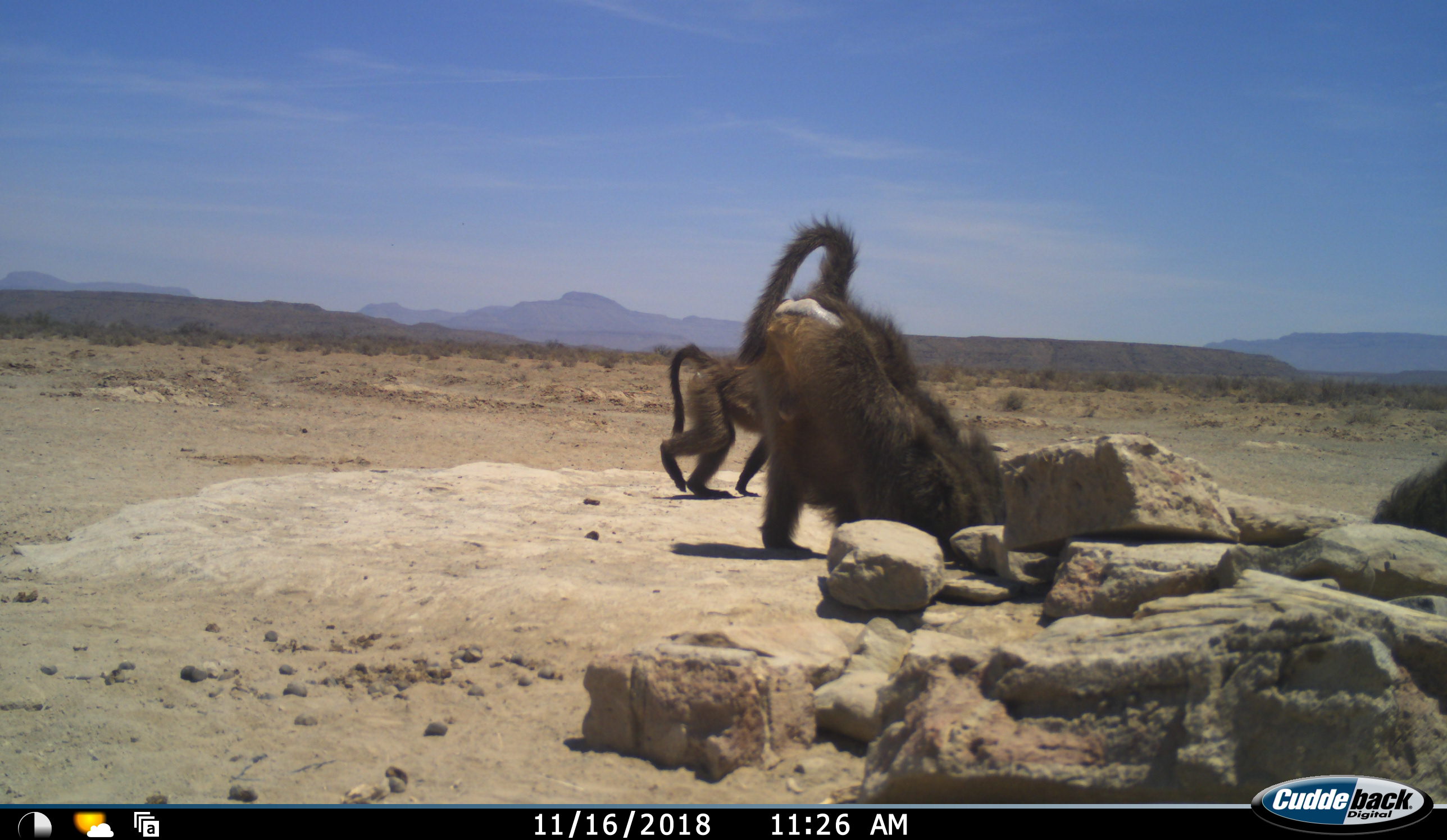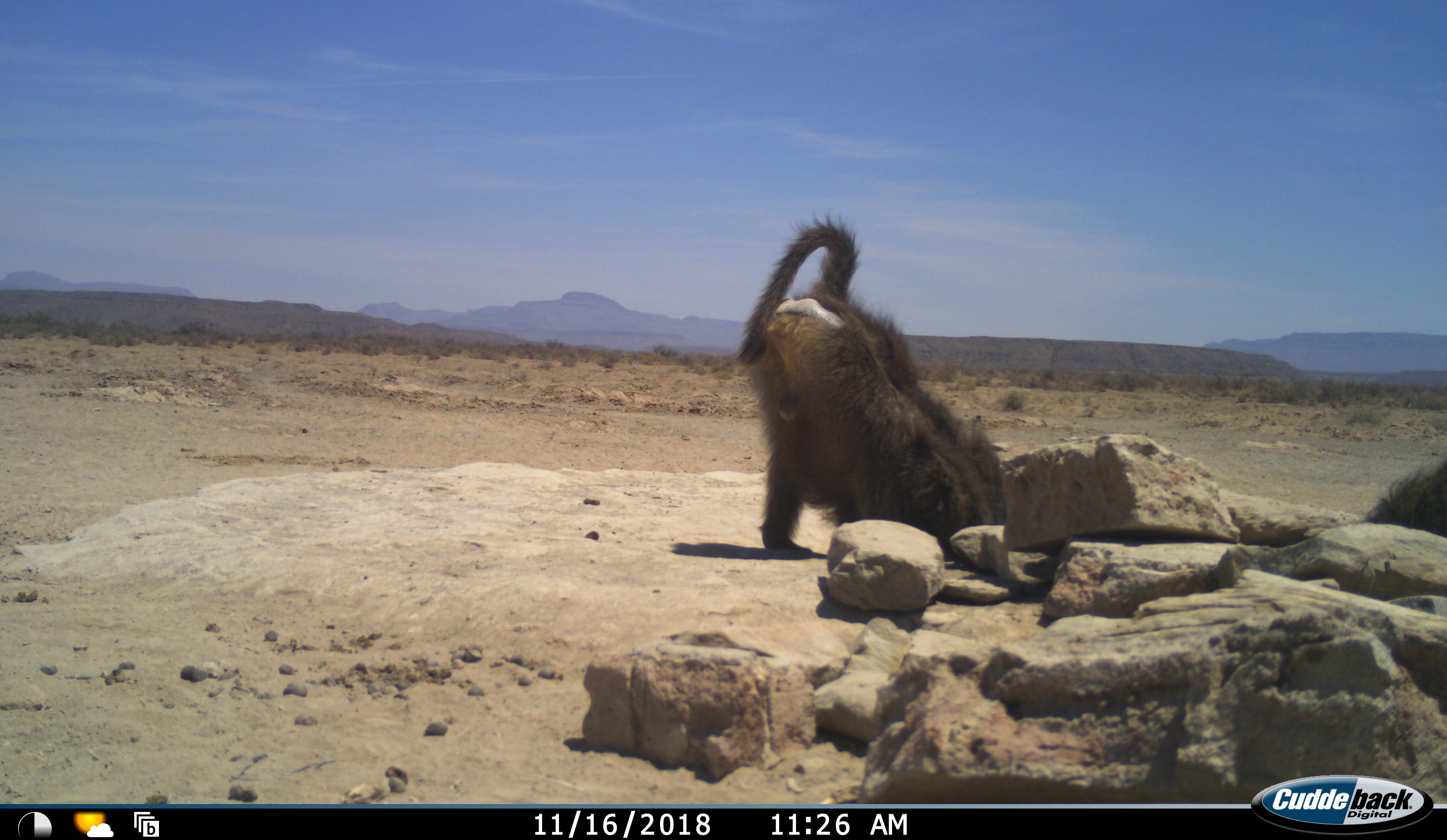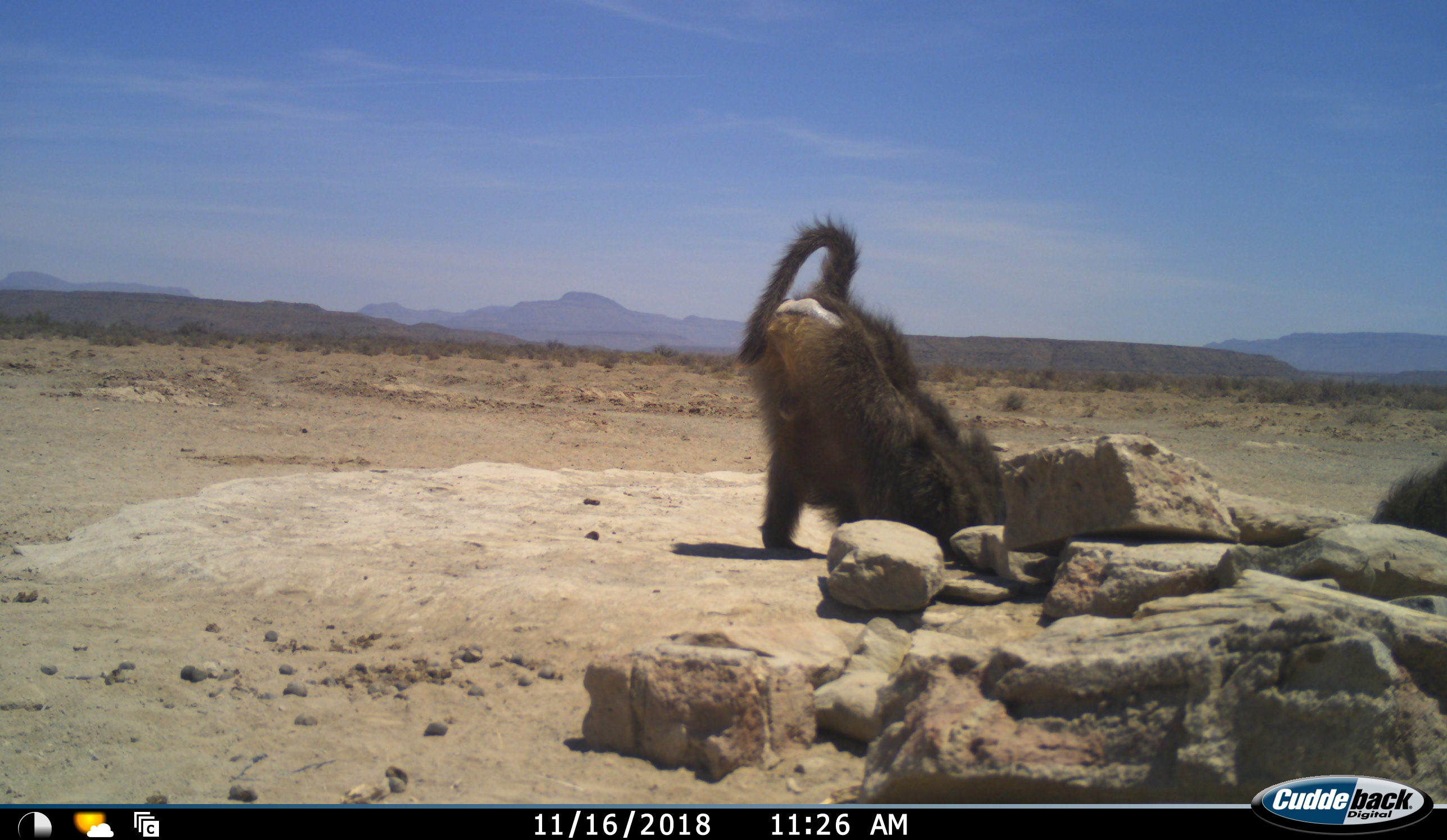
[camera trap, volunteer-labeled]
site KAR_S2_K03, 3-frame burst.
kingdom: Animalia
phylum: Chordata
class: Mammalia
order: Primates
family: Cercopithecidae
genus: Papio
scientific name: Papio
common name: baboon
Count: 3.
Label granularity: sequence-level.